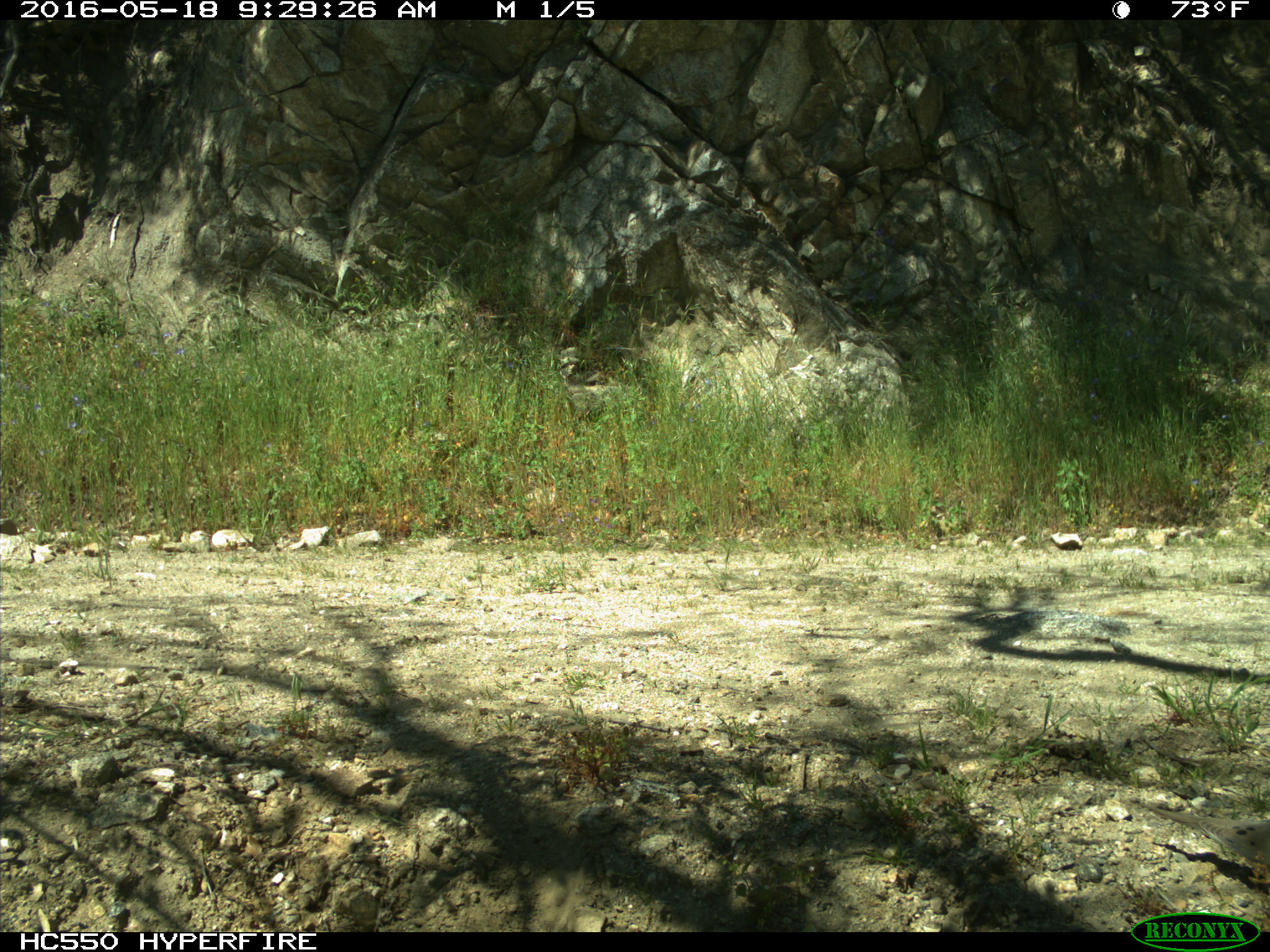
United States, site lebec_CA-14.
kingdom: Animalia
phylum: Chordata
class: Aves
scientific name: Aves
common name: birds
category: unidentified bird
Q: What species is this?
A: Unidentified bird (birds) (Aves).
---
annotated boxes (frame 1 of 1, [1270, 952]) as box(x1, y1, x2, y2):
animal: box(1140, 803, 1269, 894)